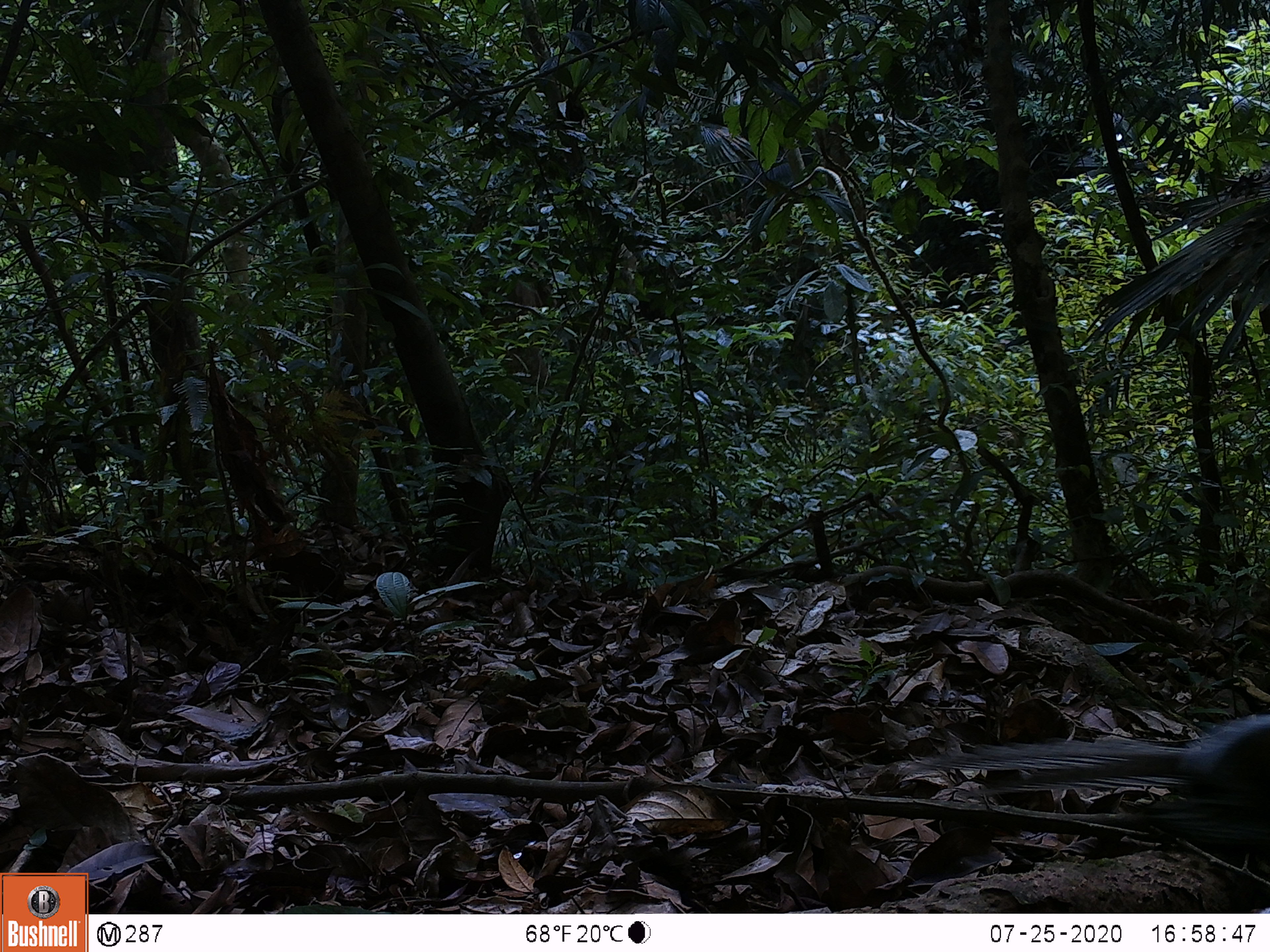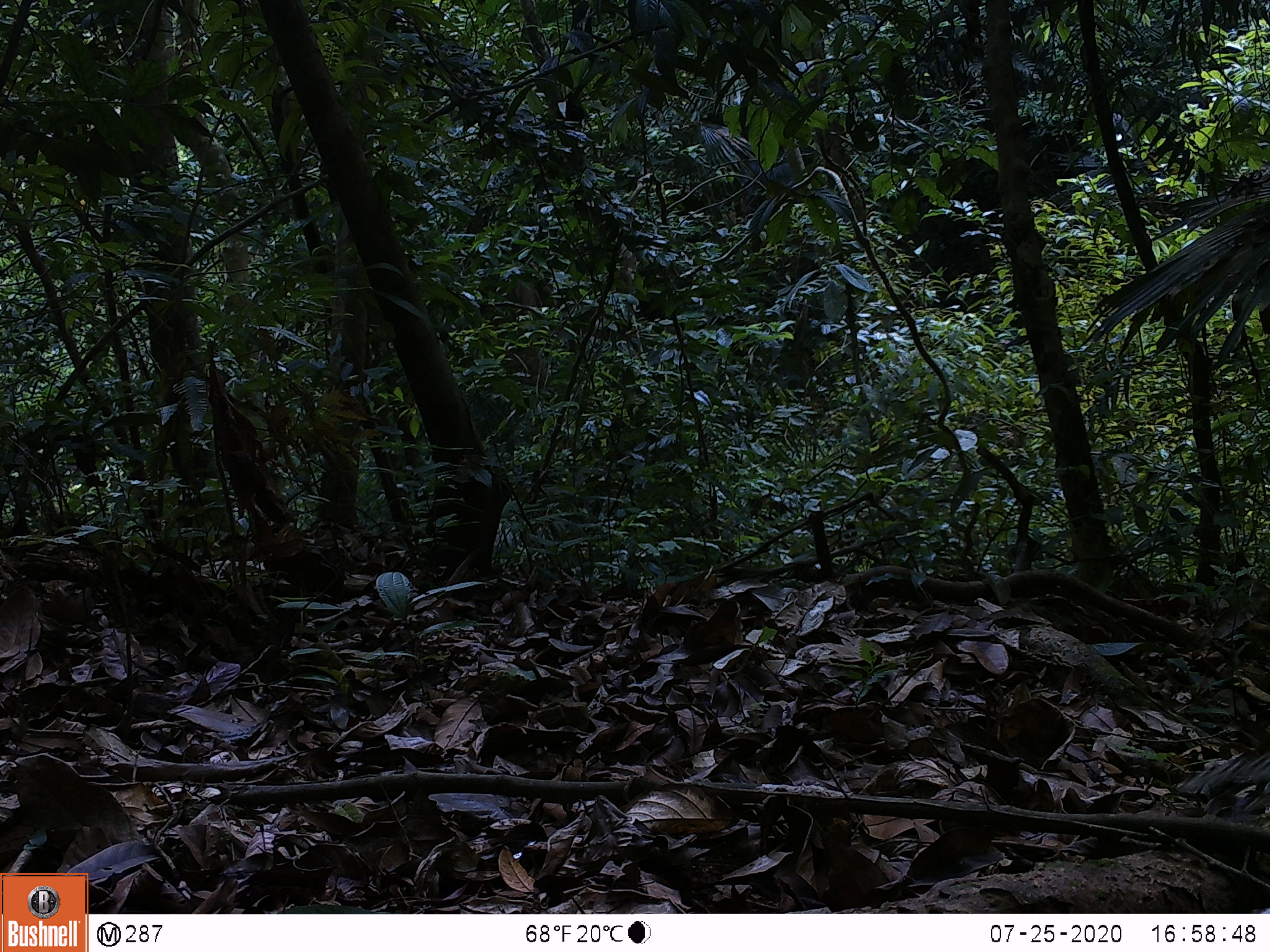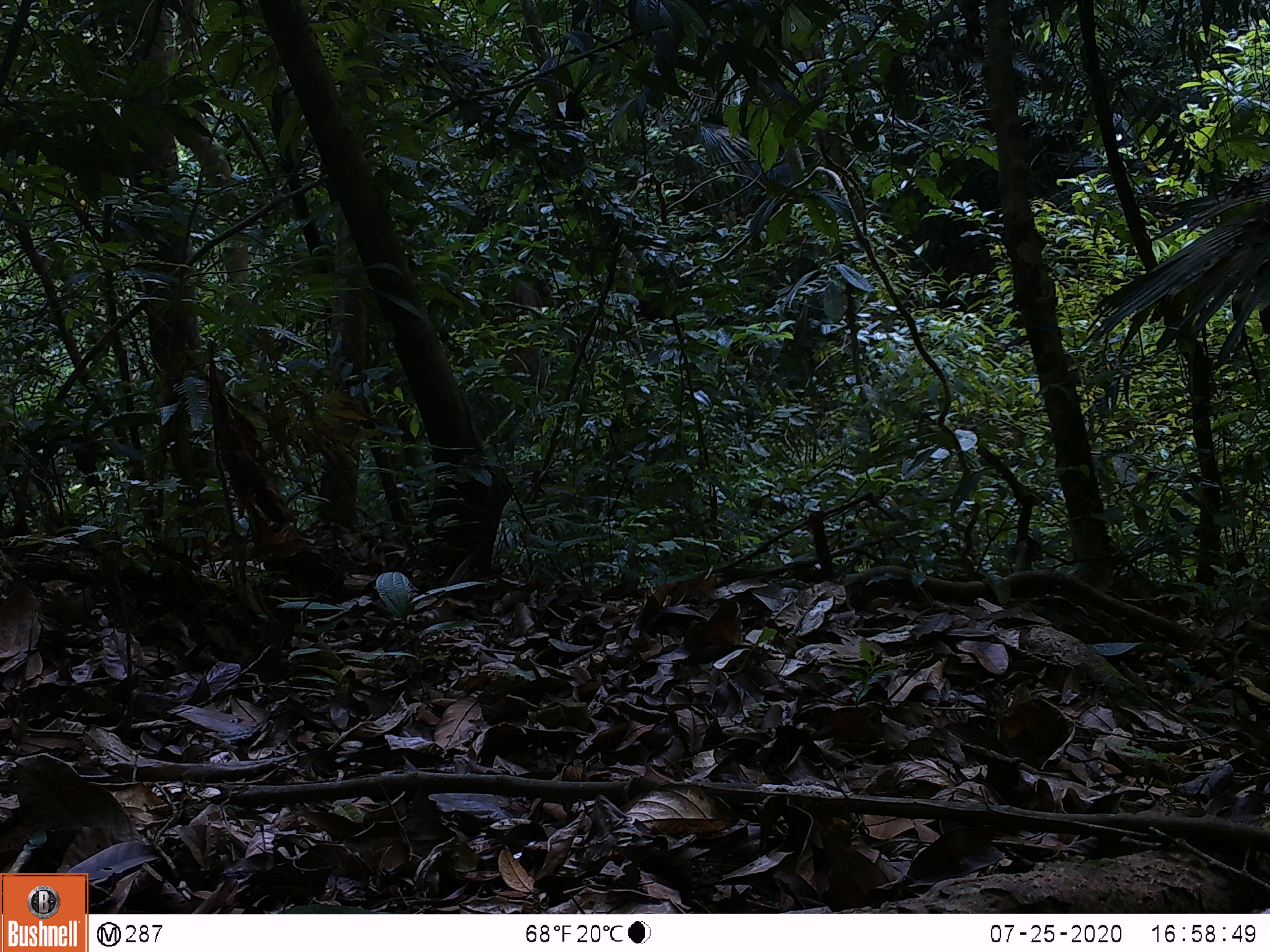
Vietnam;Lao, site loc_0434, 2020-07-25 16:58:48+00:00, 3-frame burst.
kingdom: Animalia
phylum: Chordata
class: Aves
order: Galliformes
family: Phasianidae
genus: Lophura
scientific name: Lophura nycthemera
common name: silver pheasant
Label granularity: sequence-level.